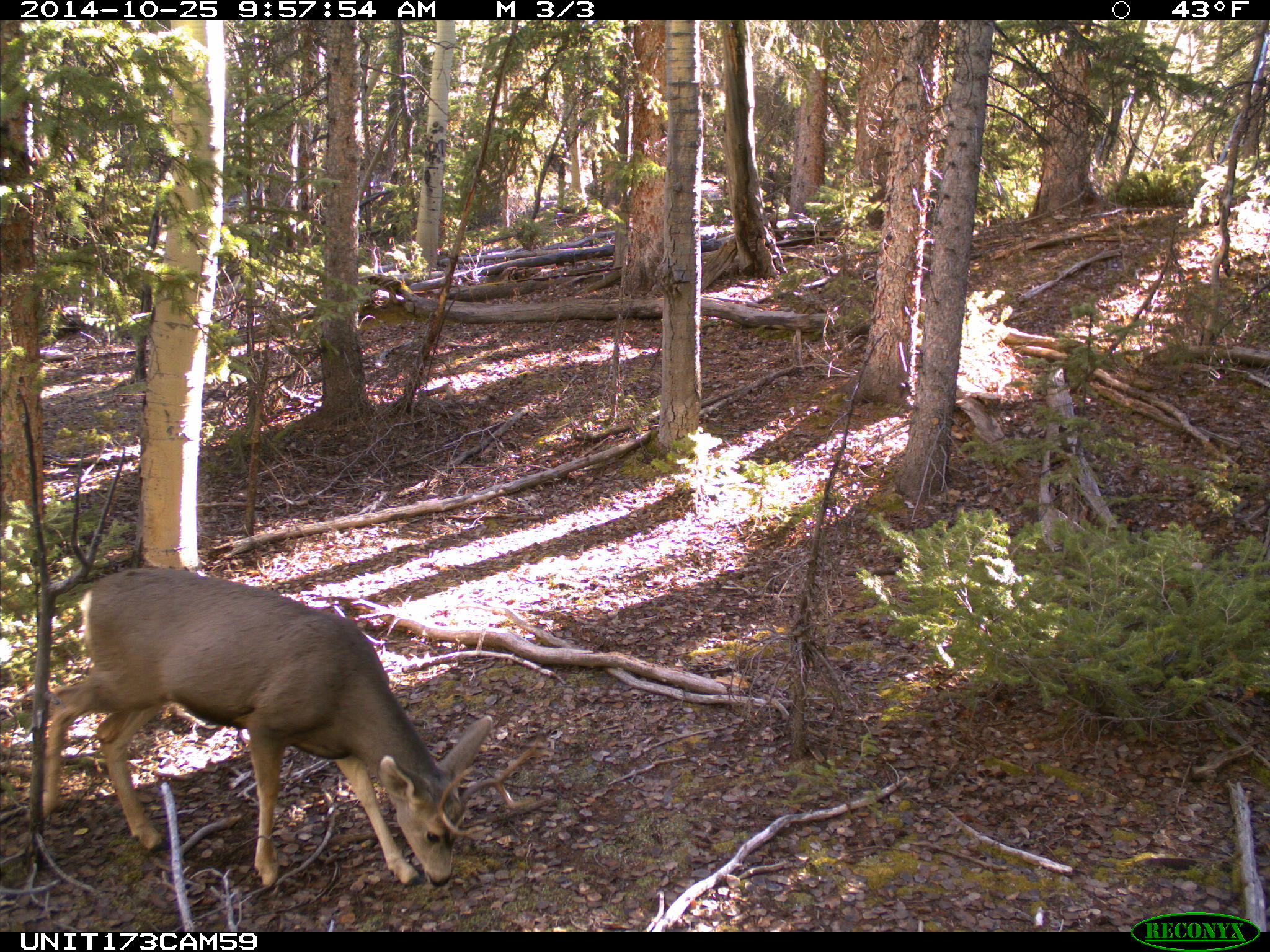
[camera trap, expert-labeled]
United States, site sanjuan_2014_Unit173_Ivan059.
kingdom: Animalia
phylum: Chordata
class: Mammalia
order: Artiodactyla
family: Cervidae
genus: Odocoileus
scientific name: Odocoileus hemionus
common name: mule deer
Odocoileus hemionus (mule deer).